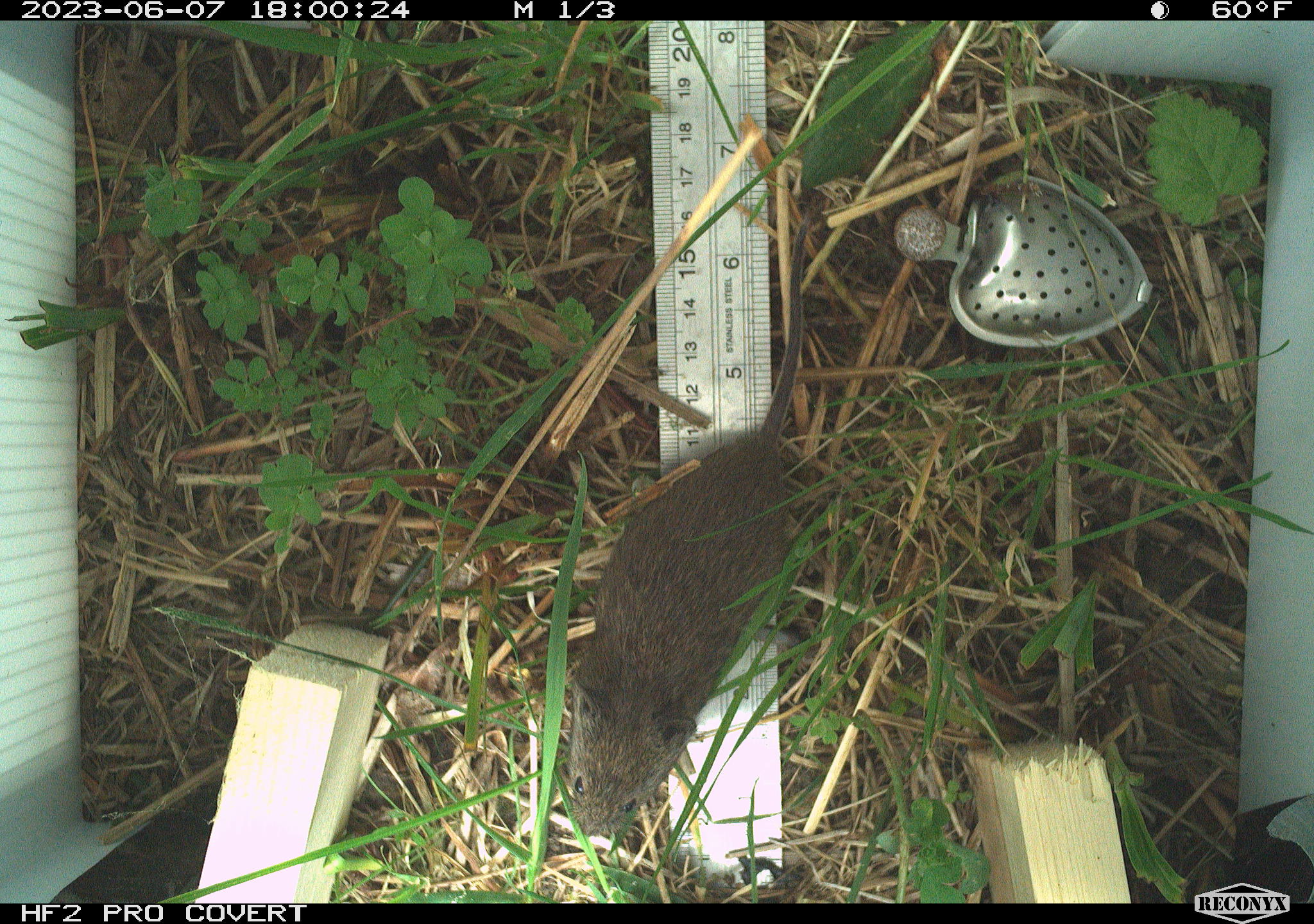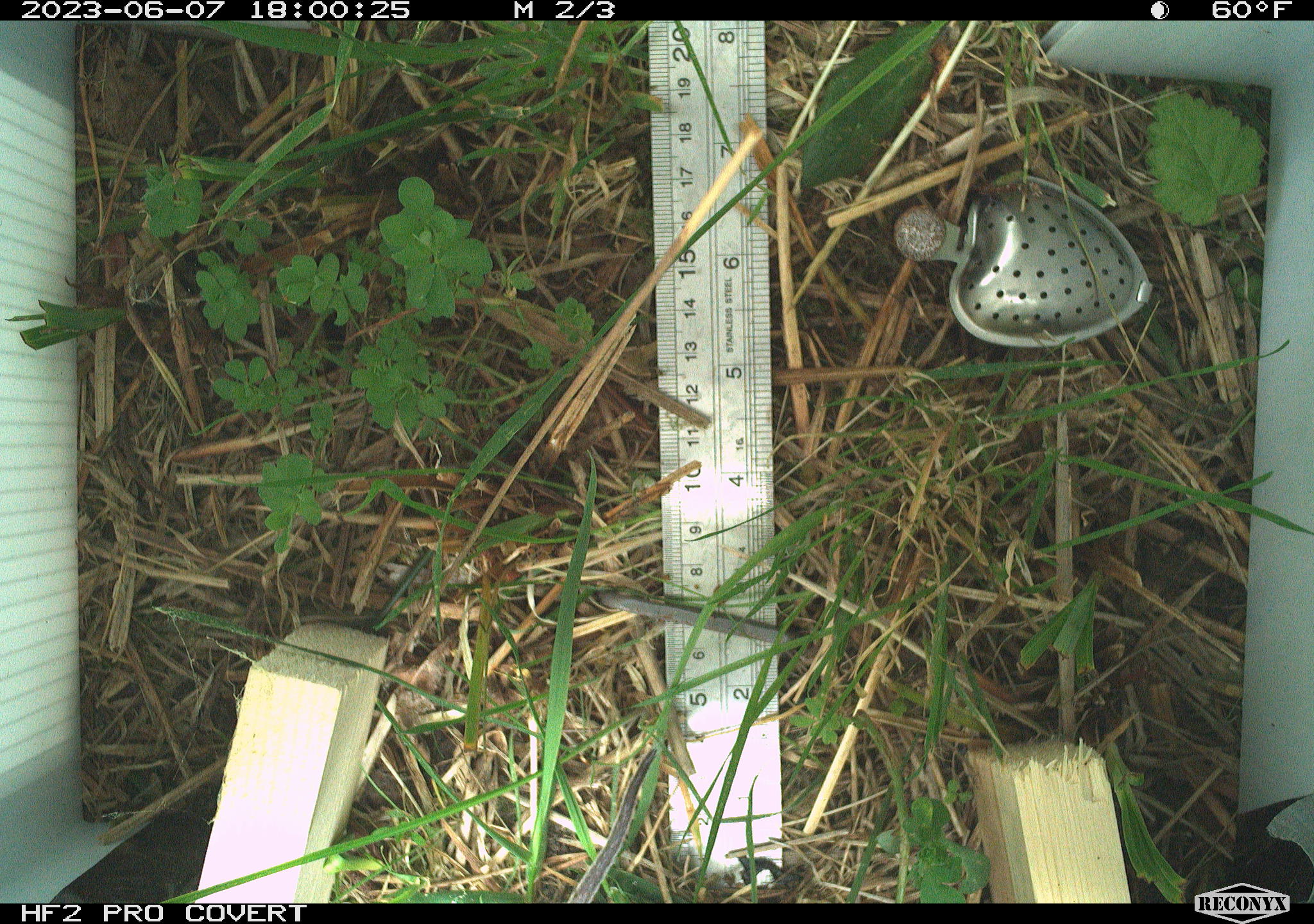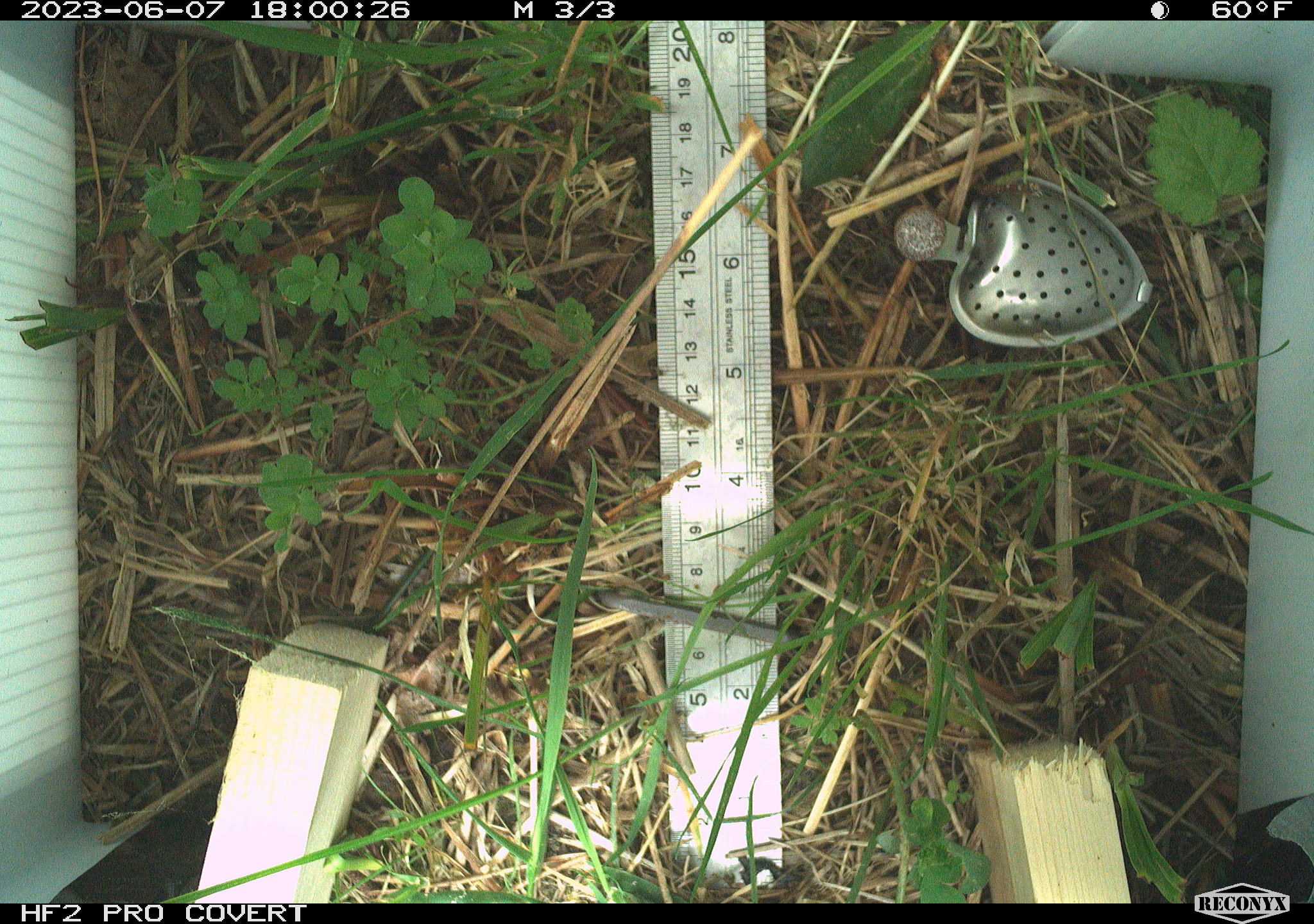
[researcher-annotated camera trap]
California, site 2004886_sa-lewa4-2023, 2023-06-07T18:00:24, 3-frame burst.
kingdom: Animalia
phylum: Chordata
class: Mammalia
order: Rodentia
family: Cricetidae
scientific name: Cricetidae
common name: hamsters, voles, lemmings, and allies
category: cricetidae family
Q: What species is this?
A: Cricetidae family (hamsters, voles, lemmings, and allies) (Cricetidae).